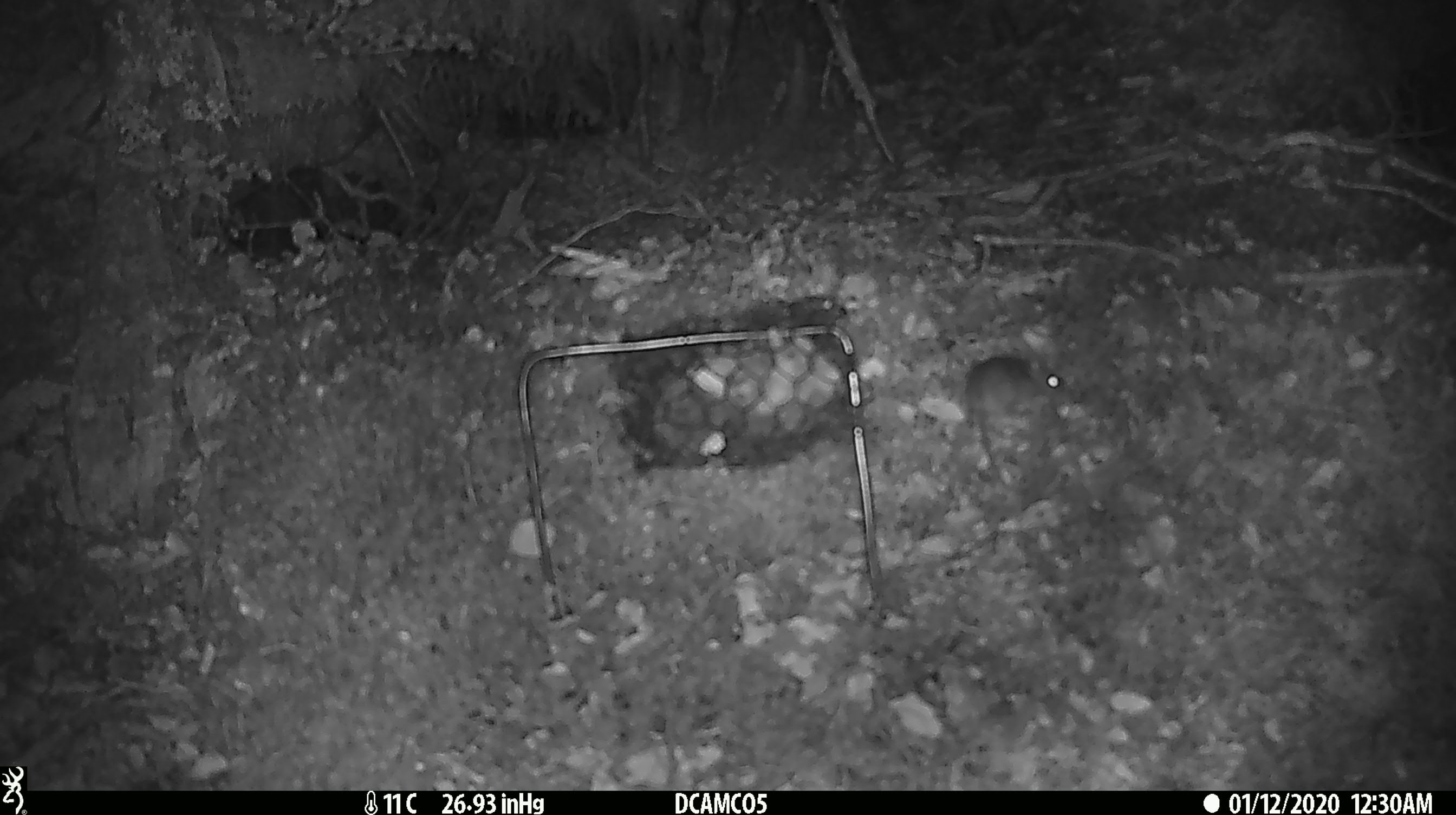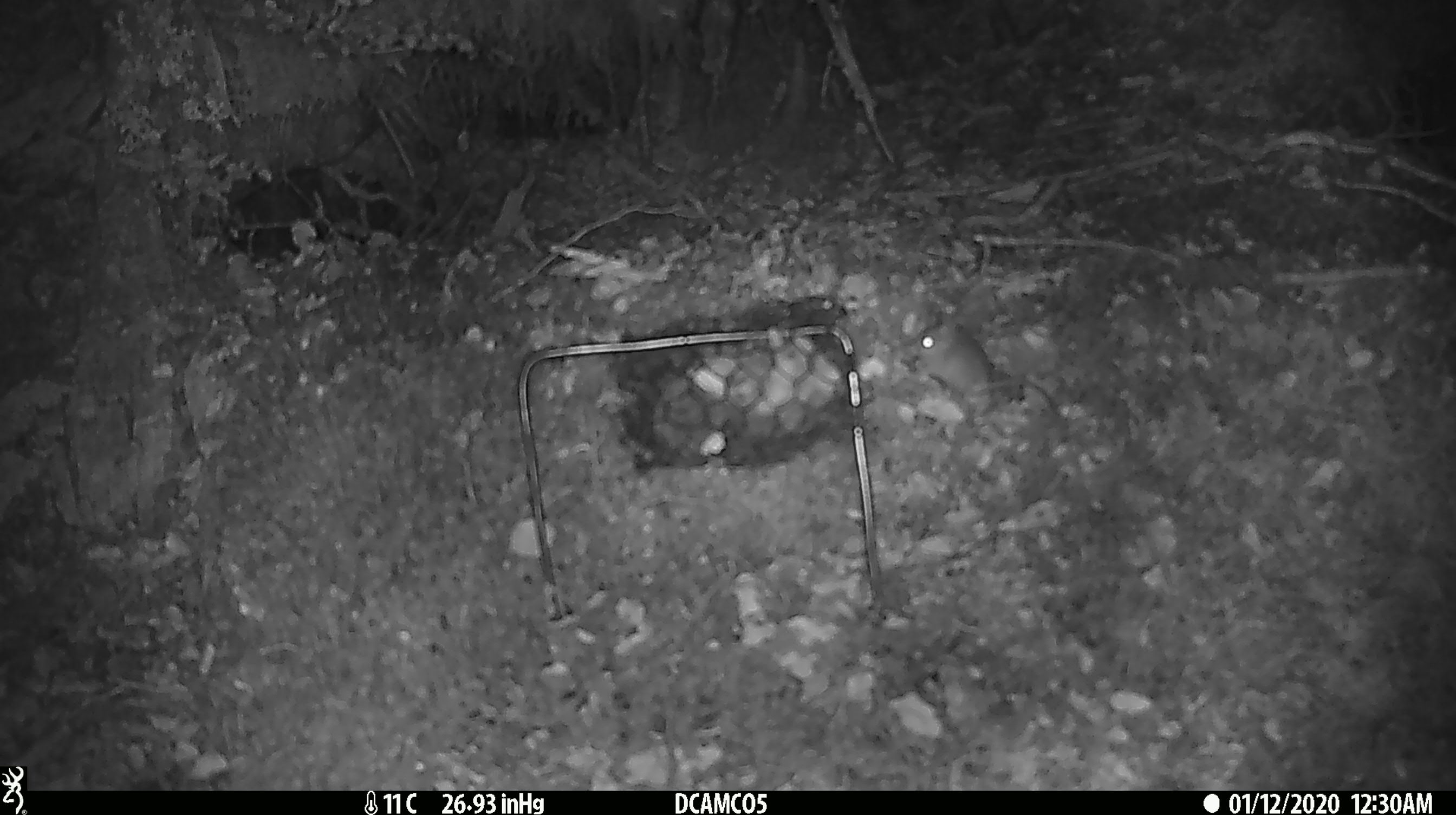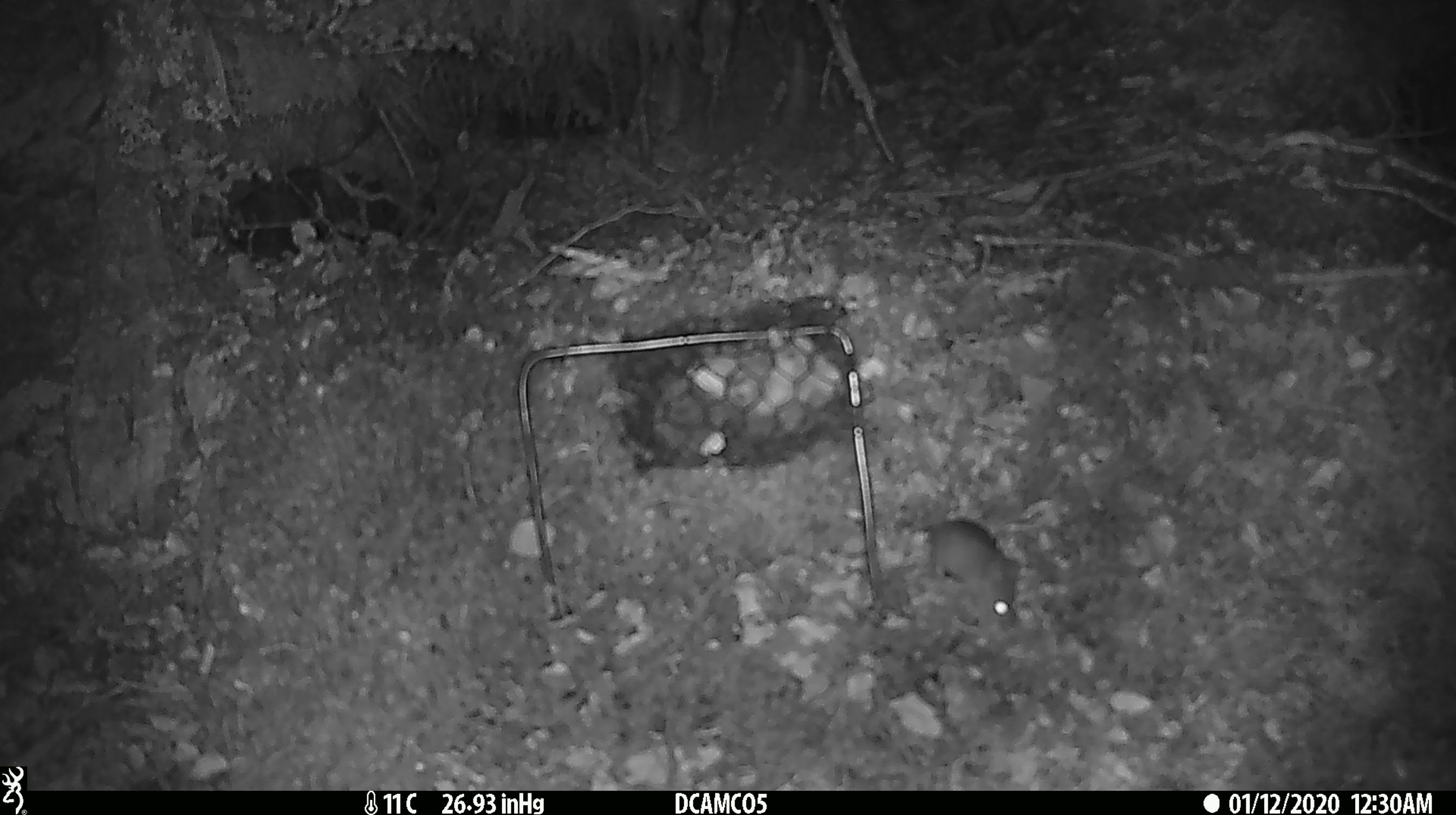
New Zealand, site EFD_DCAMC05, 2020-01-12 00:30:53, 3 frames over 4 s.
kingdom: Animalia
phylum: Chordata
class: Mammalia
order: Rodentia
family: Muridae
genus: Mus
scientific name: Mus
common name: mouse